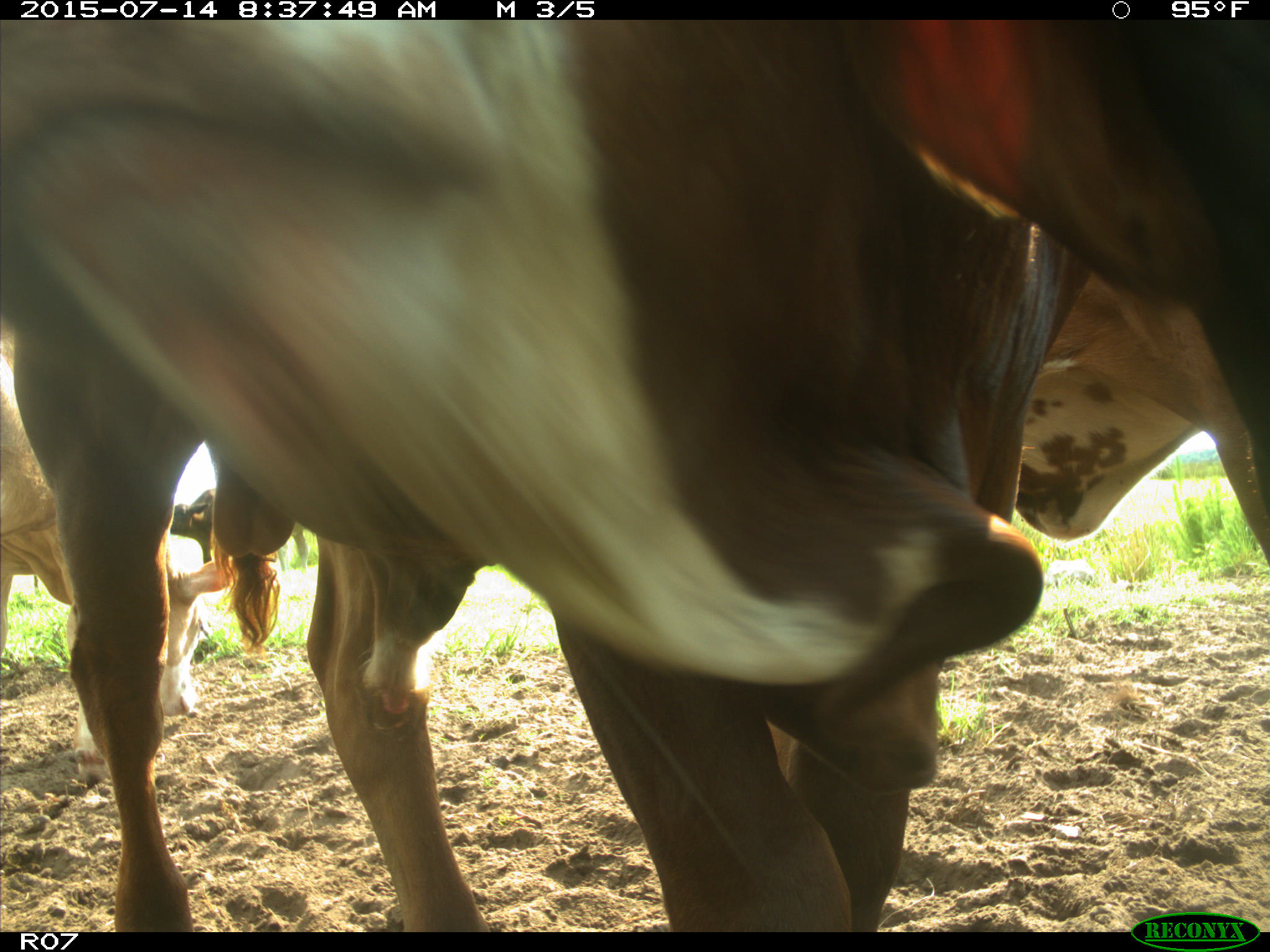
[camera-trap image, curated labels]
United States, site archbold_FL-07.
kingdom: Animalia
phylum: Chordata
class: Mammalia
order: Artiodactyla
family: Bovidae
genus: Bos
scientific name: Bos taurus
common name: domestic cow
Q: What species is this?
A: Bos taurus (domestic cow).